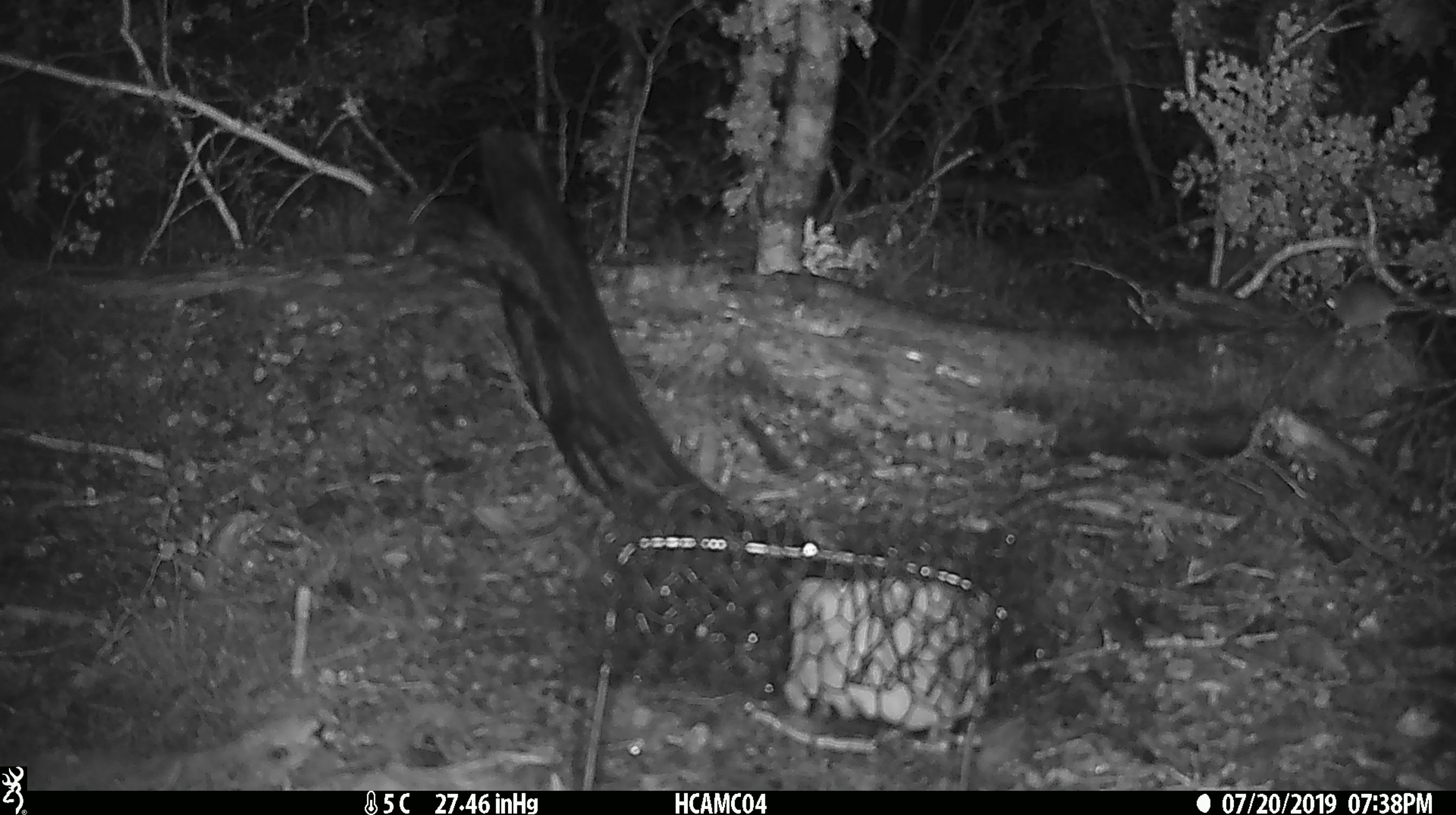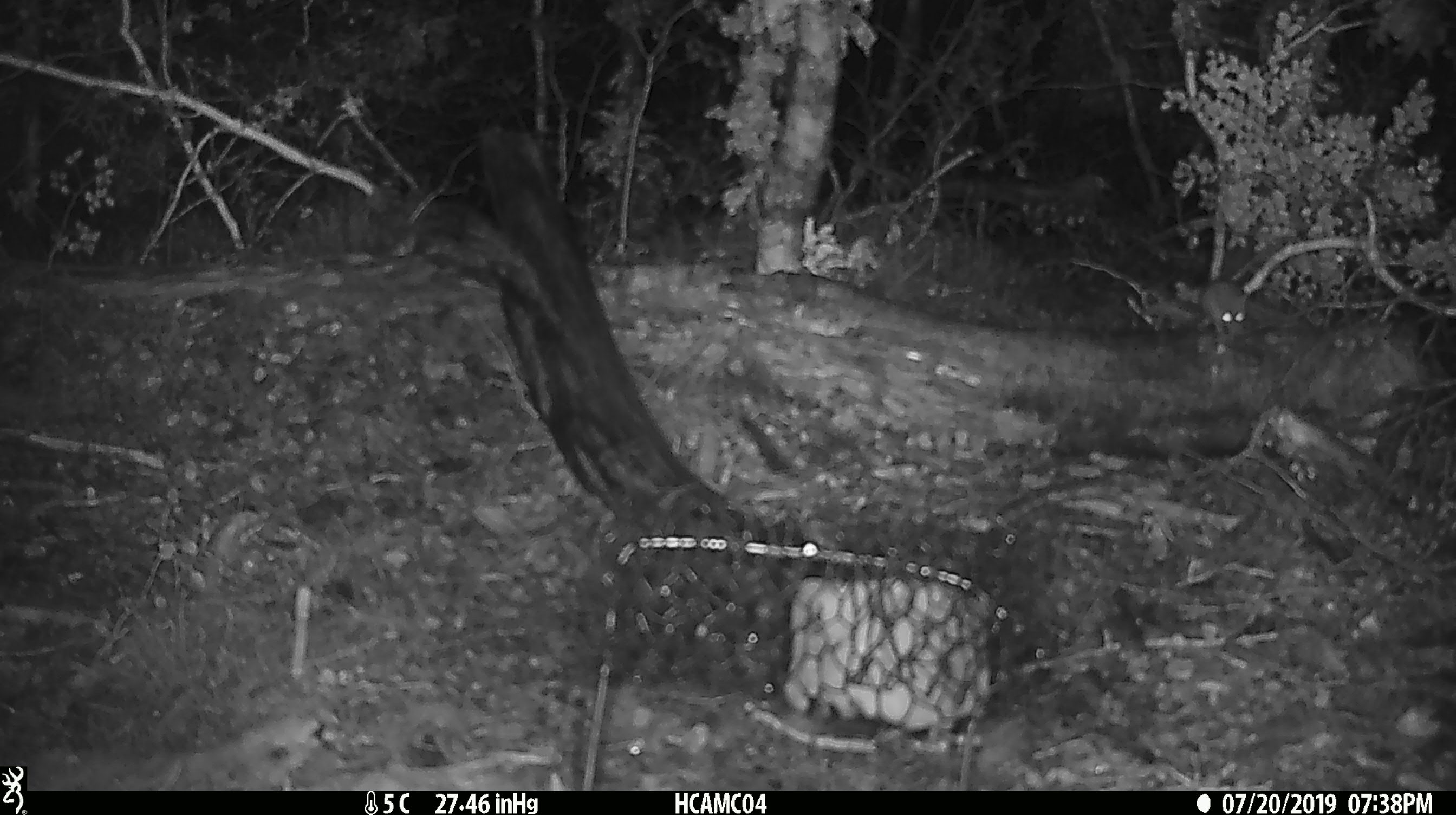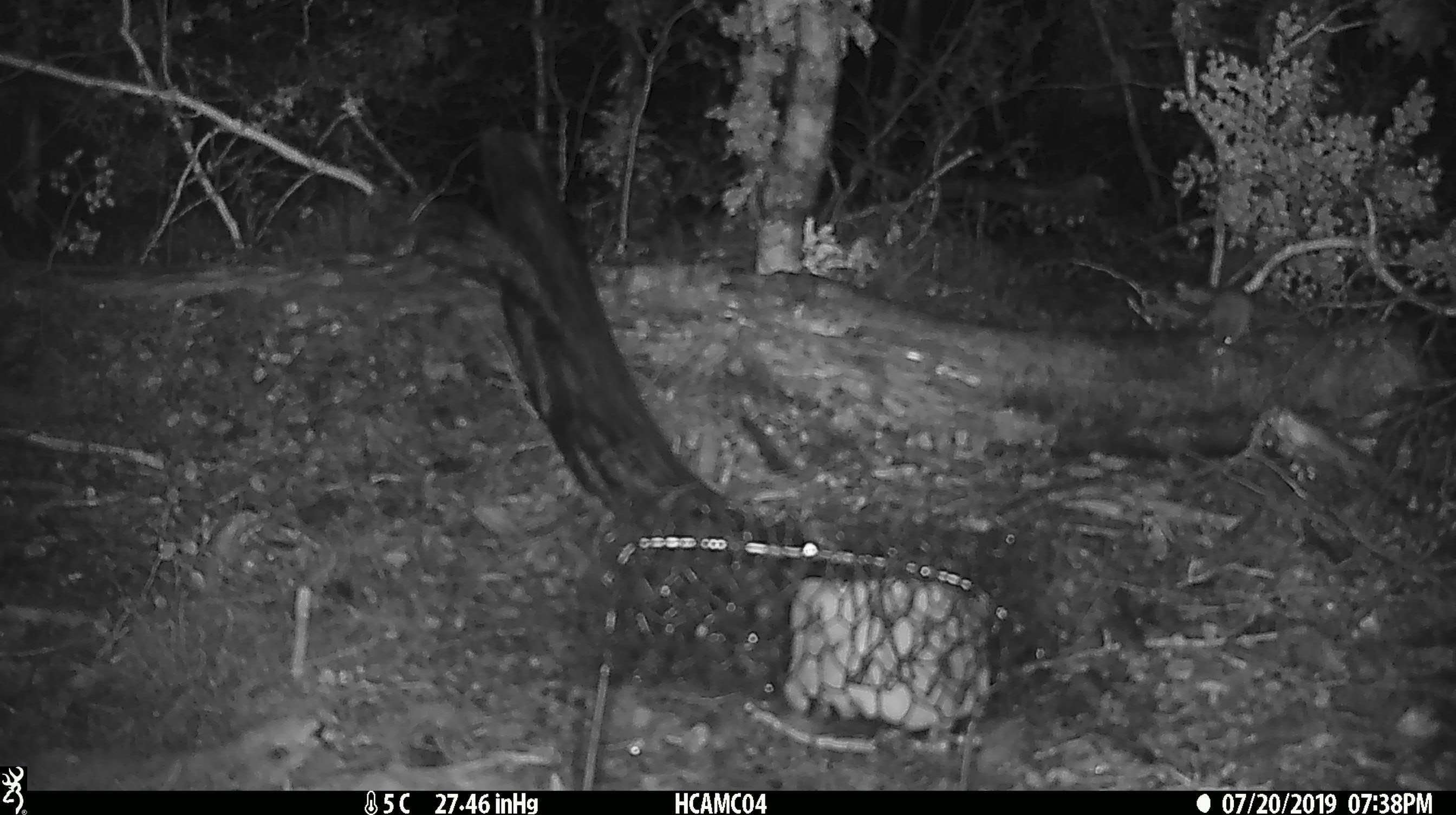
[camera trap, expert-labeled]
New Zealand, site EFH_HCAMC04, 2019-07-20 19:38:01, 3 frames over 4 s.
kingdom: Animalia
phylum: Chordata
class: Mammalia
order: Rodentia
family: Muridae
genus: Mus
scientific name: Mus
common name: mouse